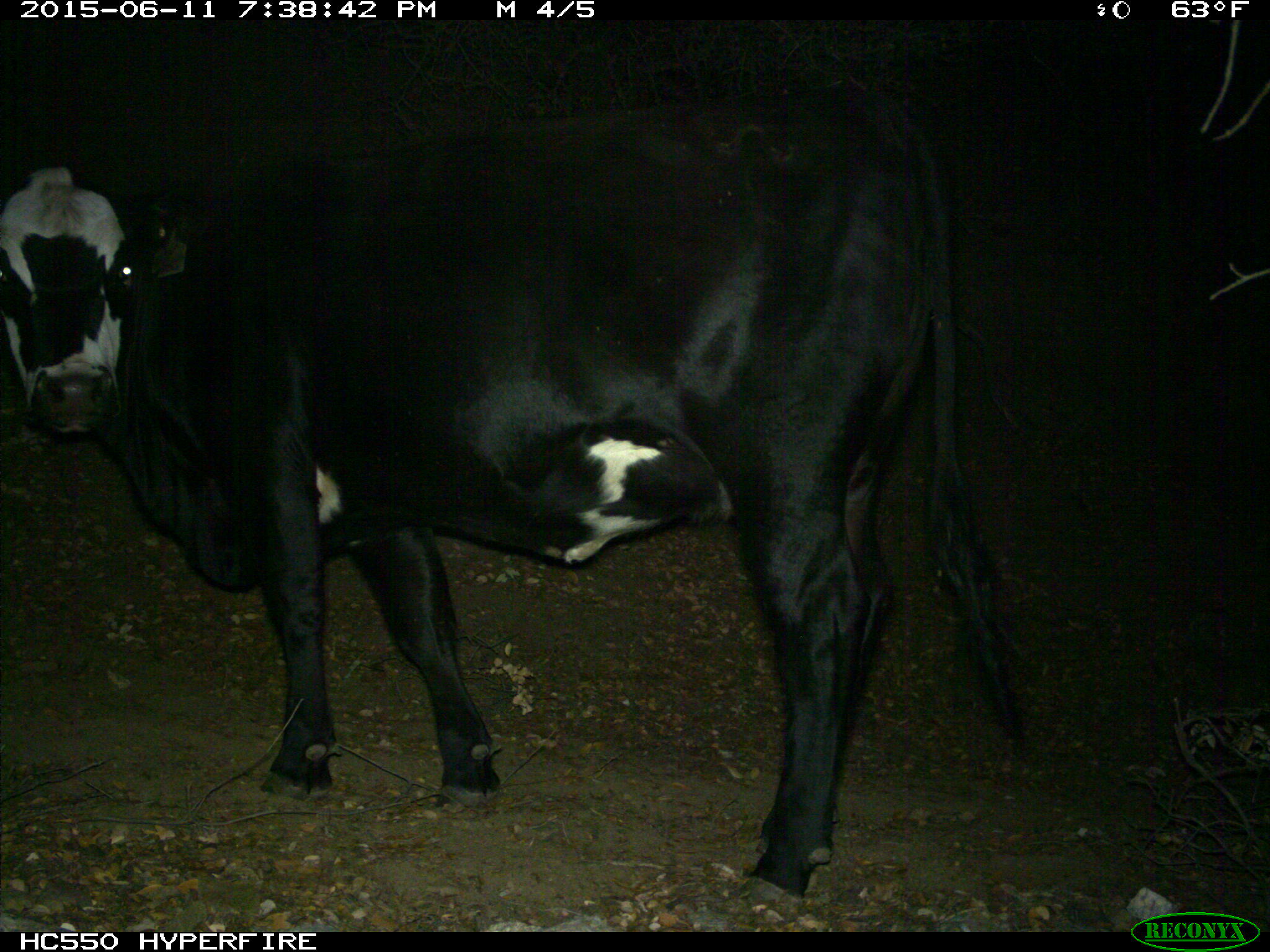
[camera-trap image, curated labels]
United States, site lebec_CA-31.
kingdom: Animalia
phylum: Chordata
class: Mammalia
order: Artiodactyla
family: Bovidae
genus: Bos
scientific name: Bos taurus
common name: domestic cow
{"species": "Bos taurus (domestic cow)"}